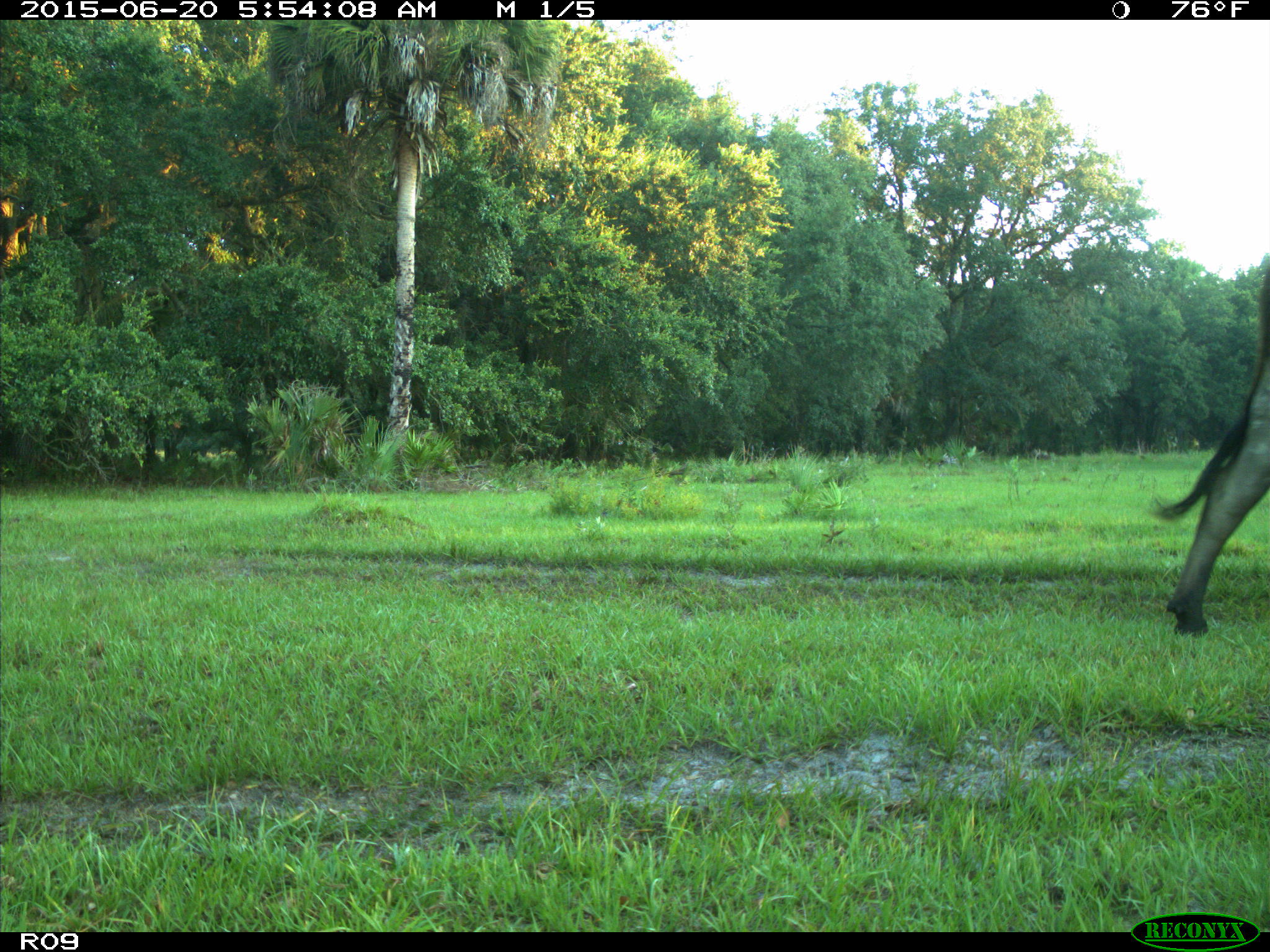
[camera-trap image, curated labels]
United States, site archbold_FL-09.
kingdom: Animalia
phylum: Chordata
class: Mammalia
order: Artiodactyla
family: Bovidae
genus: Bos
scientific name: Bos taurus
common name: domestic cow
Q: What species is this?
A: Bos taurus (domestic cow).